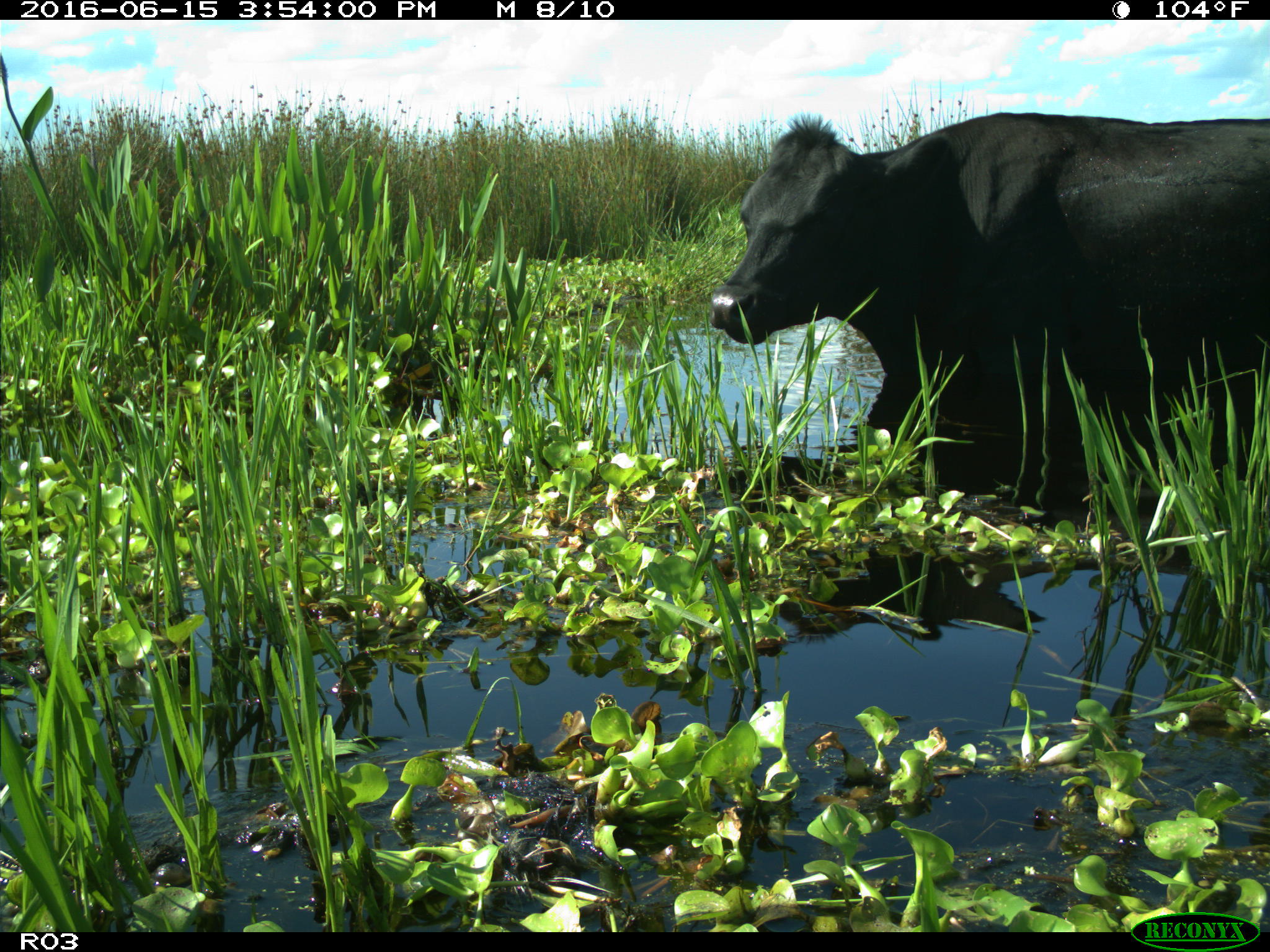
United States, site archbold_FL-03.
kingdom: Animalia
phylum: Chordata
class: Mammalia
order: Artiodactyla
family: Bovidae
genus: Bos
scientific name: Bos taurus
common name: domestic cow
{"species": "Bos taurus (domestic cow)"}